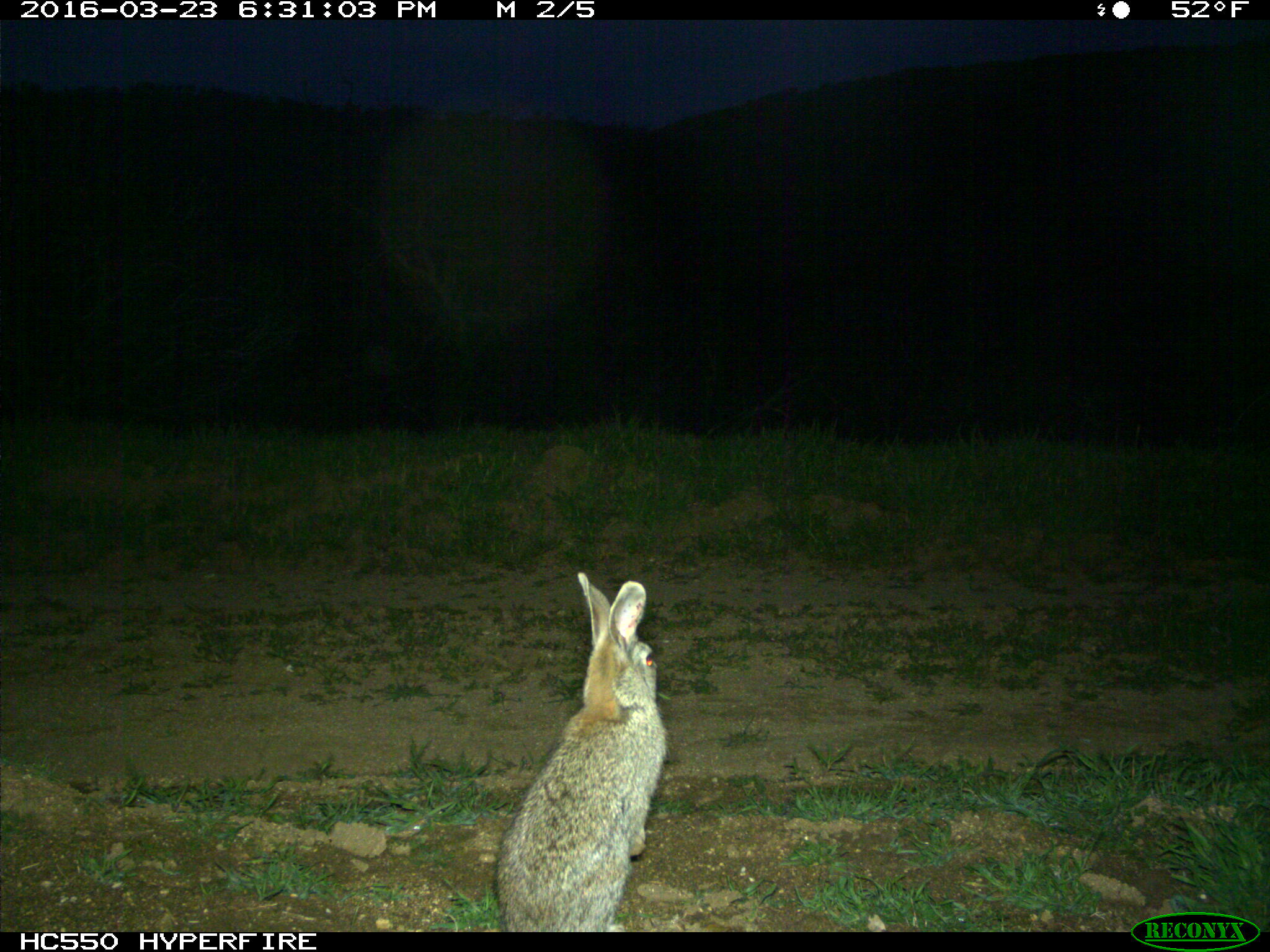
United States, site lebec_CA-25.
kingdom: Animalia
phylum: Chordata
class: Mammalia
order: Lagomorpha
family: Leporidae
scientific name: Leporidae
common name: rabbits and hares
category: unidentified rabbit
Unidentified rabbit (rabbits and hares) (Leporidae).